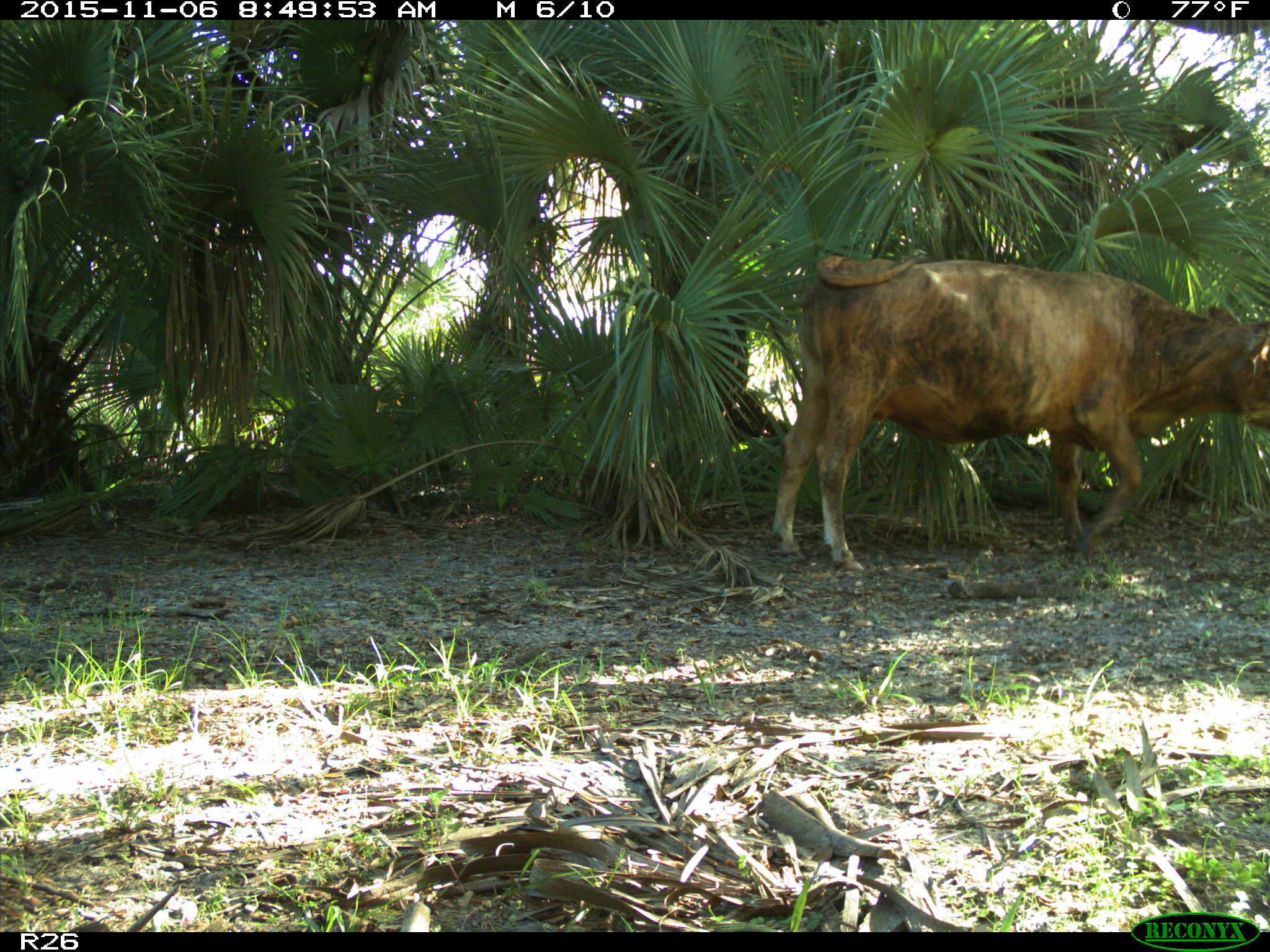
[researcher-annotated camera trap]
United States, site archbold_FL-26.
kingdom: Animalia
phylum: Chordata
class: Mammalia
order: Artiodactyla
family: Bovidae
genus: Bos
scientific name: Bos taurus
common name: domestic cow